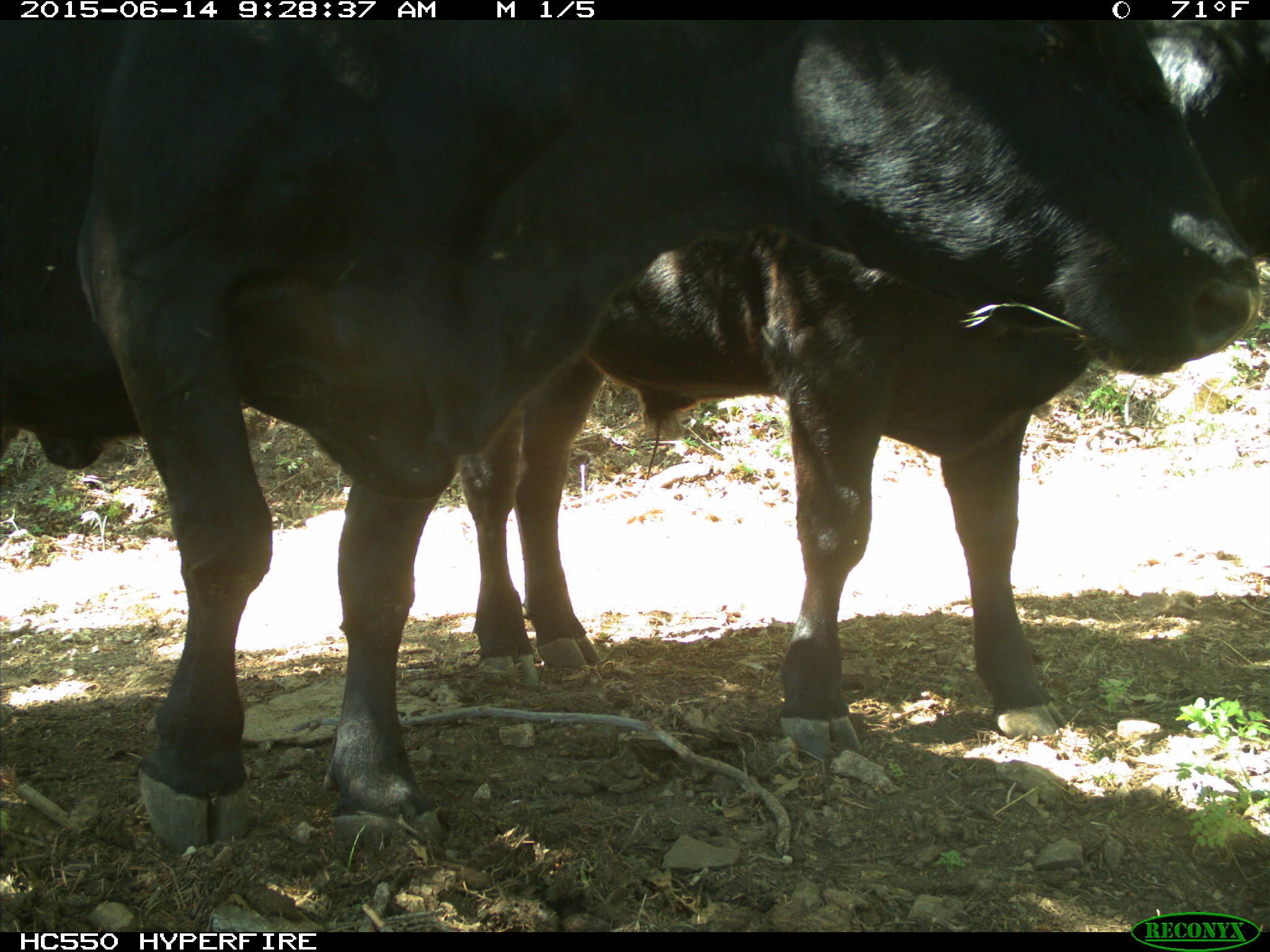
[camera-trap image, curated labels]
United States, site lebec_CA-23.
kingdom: Animalia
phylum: Chordata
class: Mammalia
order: Artiodactyla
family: Bovidae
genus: Bos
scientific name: Bos taurus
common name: domestic cow